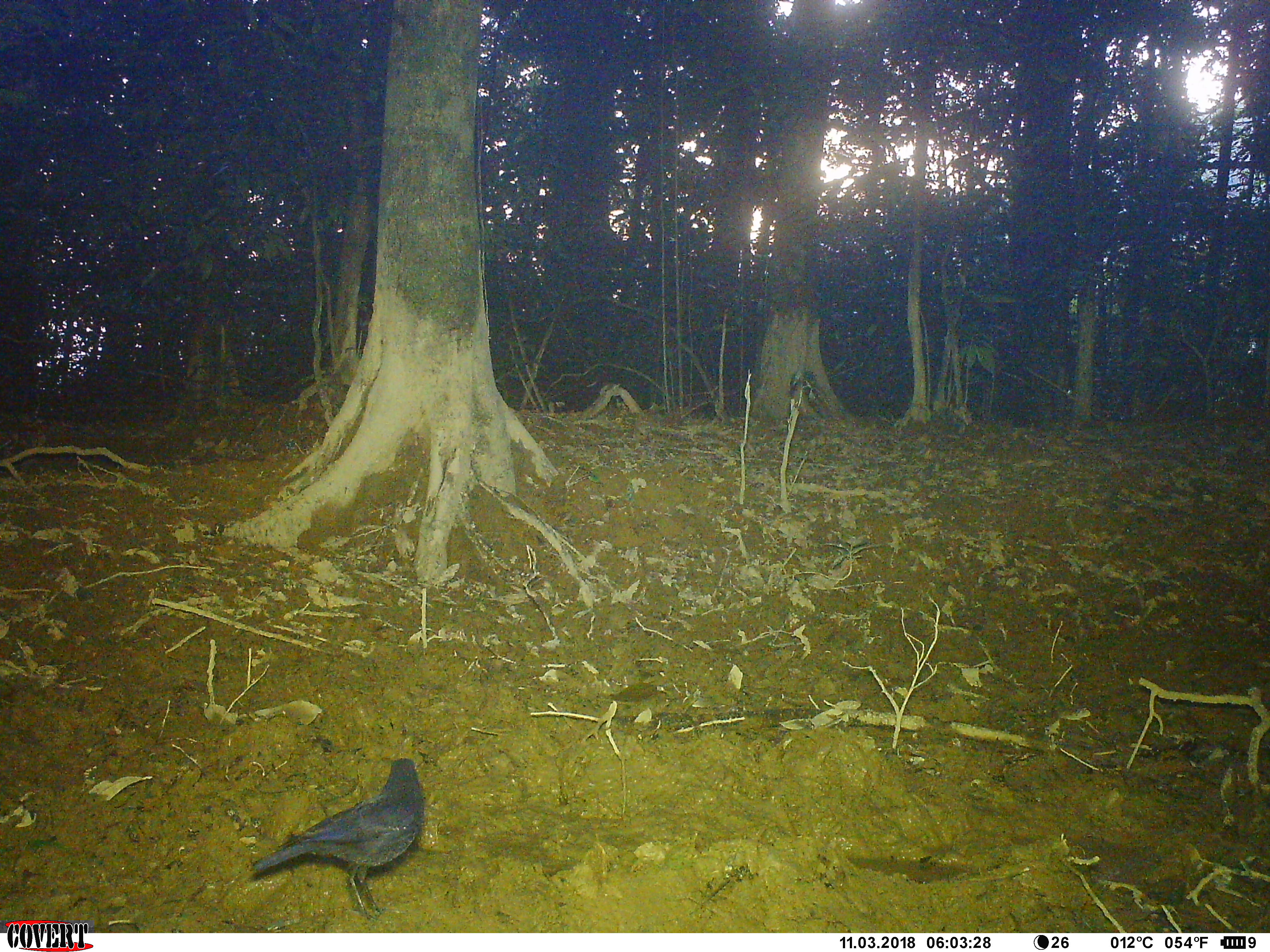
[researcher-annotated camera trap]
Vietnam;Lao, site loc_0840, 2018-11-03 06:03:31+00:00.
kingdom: Animalia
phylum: Chordata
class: Aves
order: Passeriformes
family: Muscicapidae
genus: Myophonus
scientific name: Myophonus caeruleus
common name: blue whistling thrush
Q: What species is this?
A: Blue whistling thrush (Myophonus caeruleus).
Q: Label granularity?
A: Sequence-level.